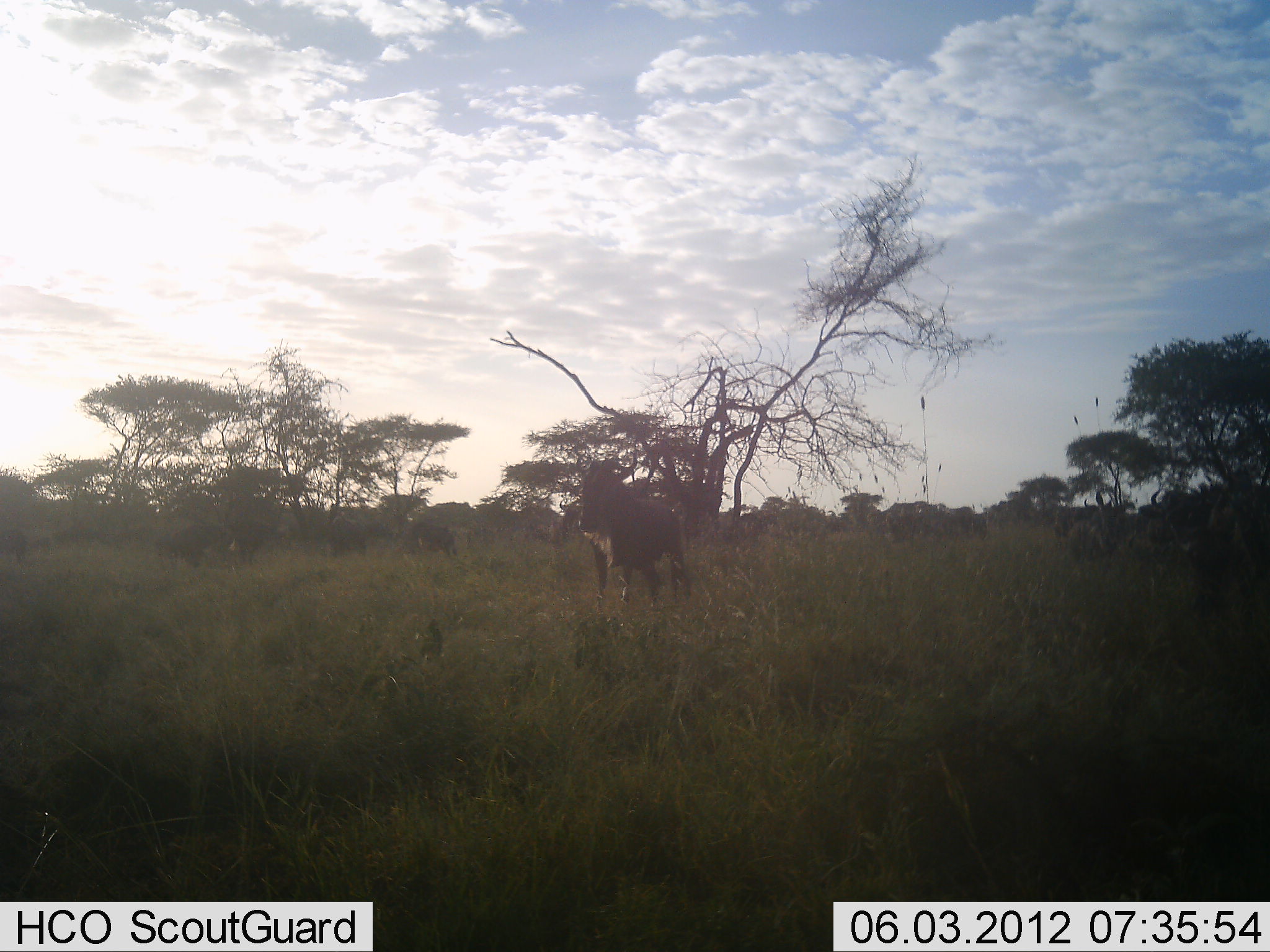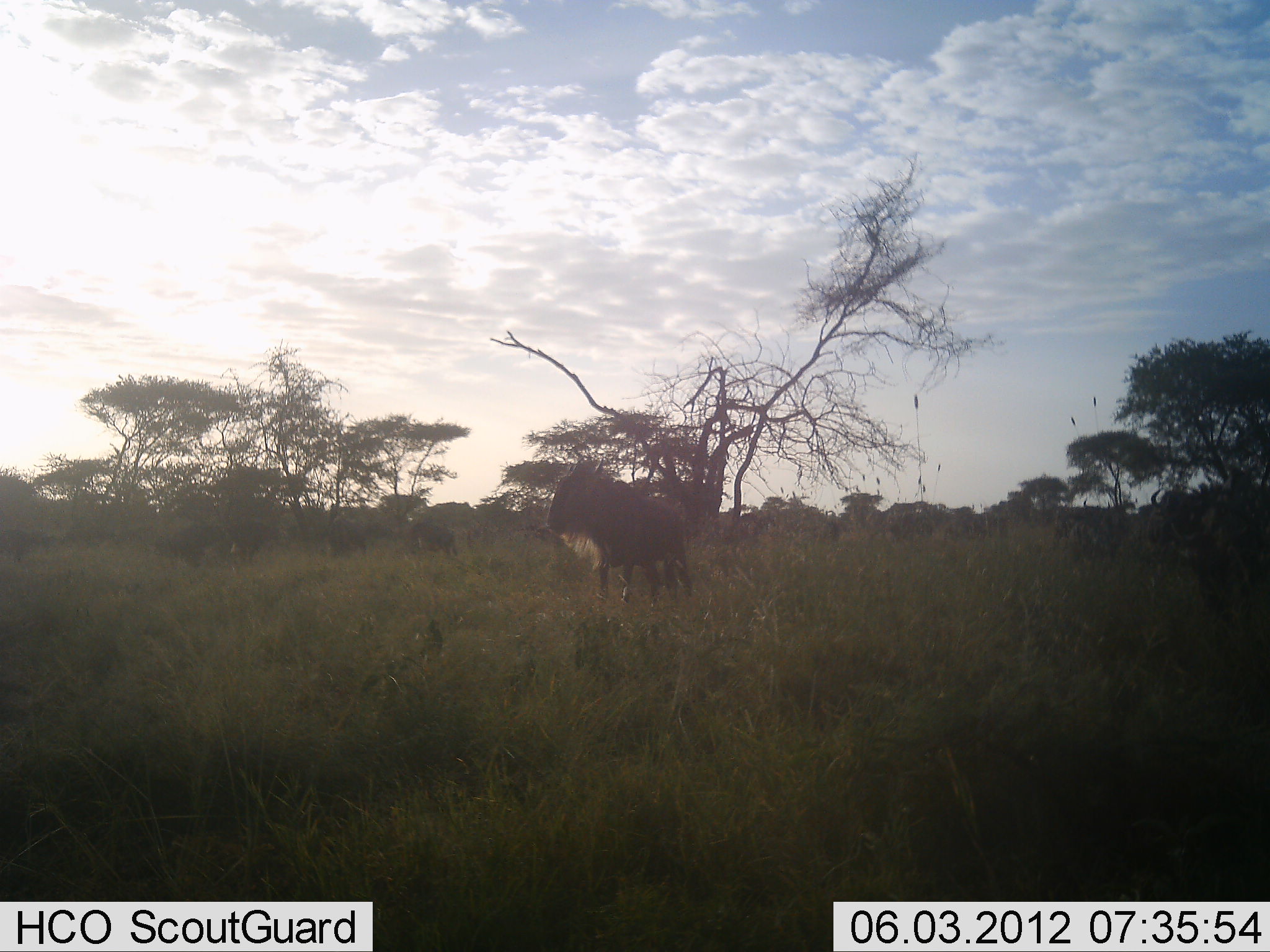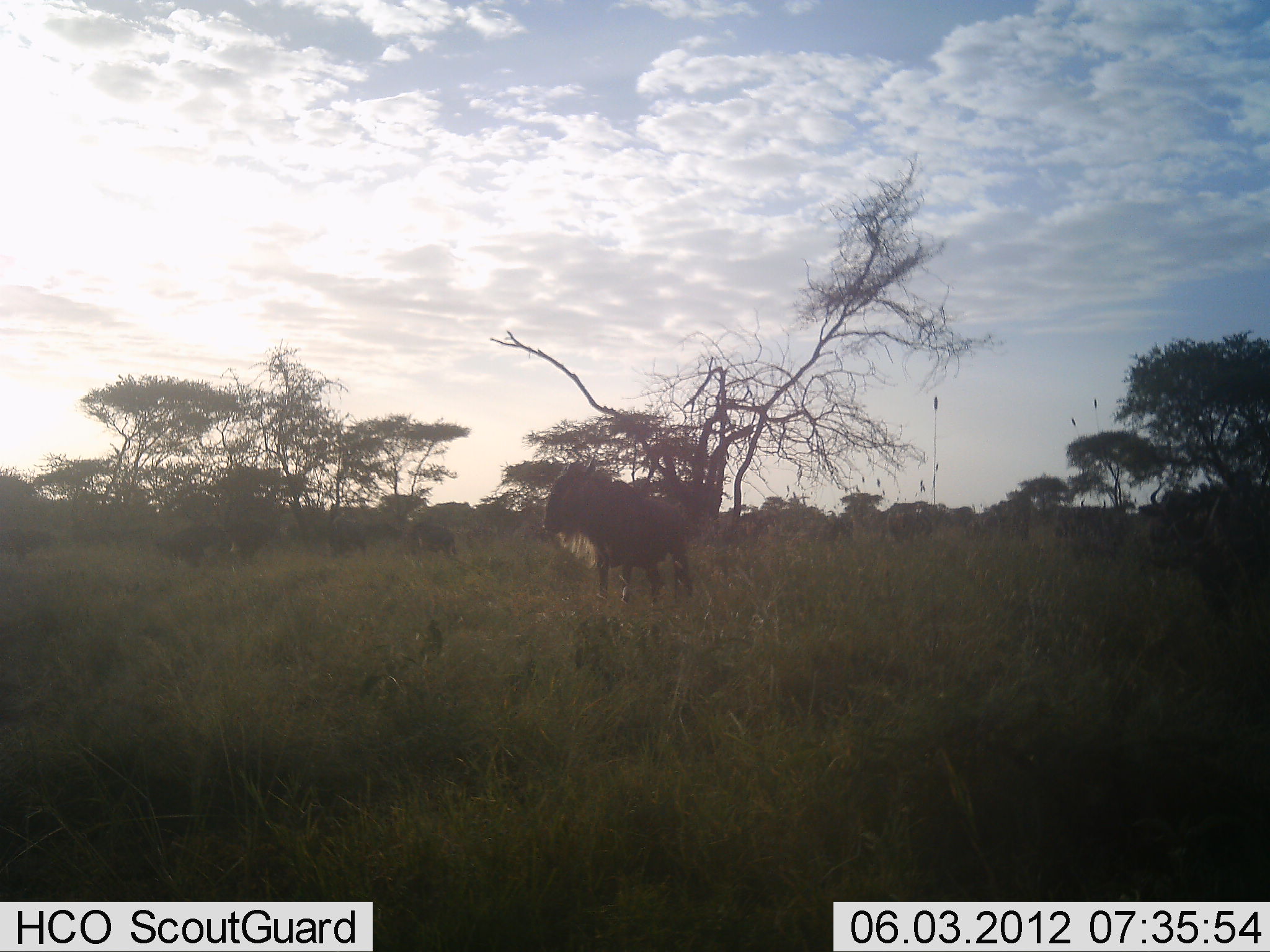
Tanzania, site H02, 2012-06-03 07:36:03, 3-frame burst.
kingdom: Animalia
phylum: Chordata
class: Mammalia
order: Artiodactyla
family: Bovidae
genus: Connochaetes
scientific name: Connochaetes taurinus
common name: blue wildebeest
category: wildebeest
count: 1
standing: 100%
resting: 10%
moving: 30%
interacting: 10%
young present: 0%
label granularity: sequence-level